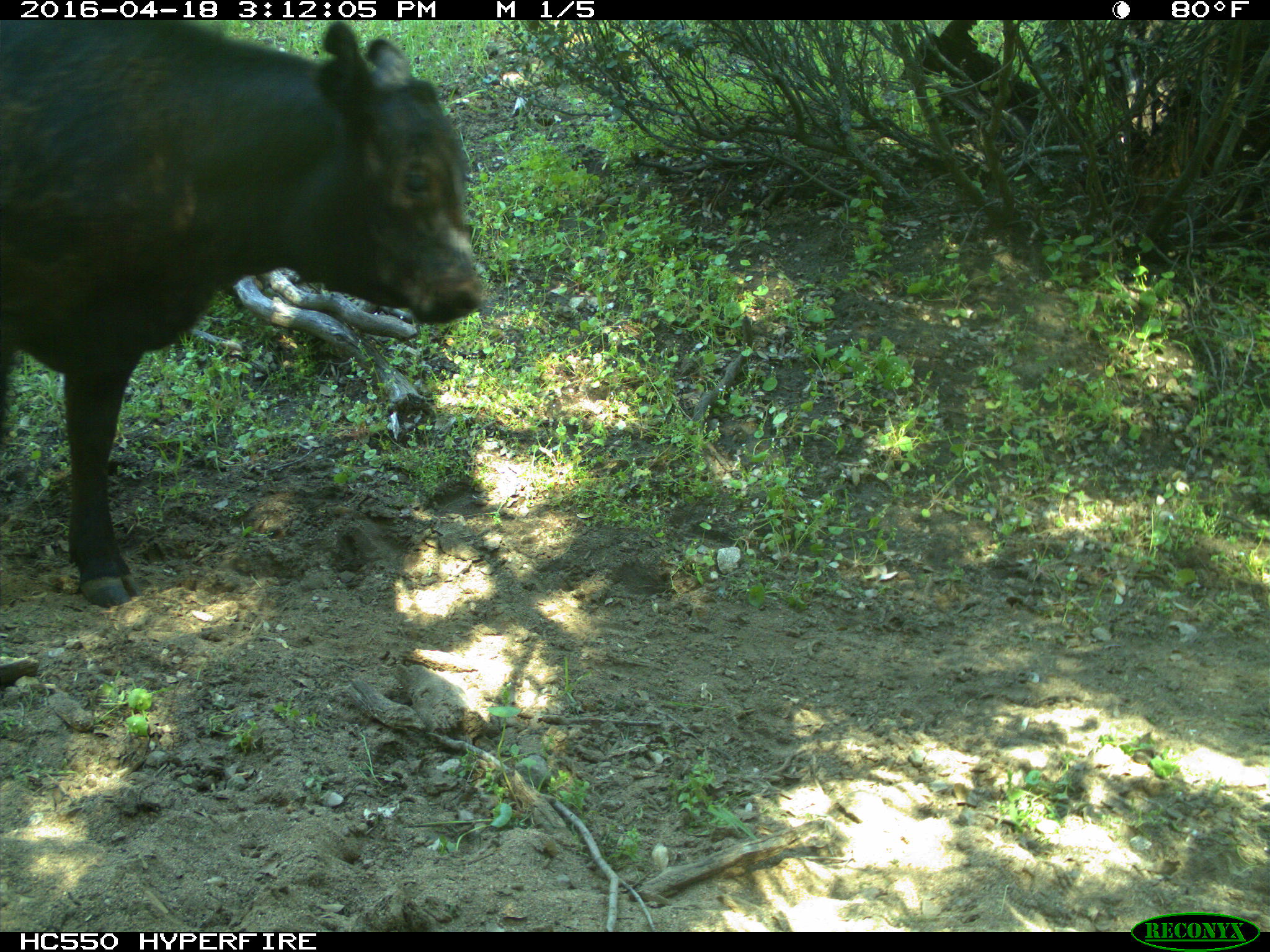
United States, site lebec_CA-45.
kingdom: Animalia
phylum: Chordata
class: Mammalia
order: Artiodactyla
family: Bovidae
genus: Bos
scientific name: Bos taurus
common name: domestic cow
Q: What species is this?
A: Bos taurus (domestic cow).